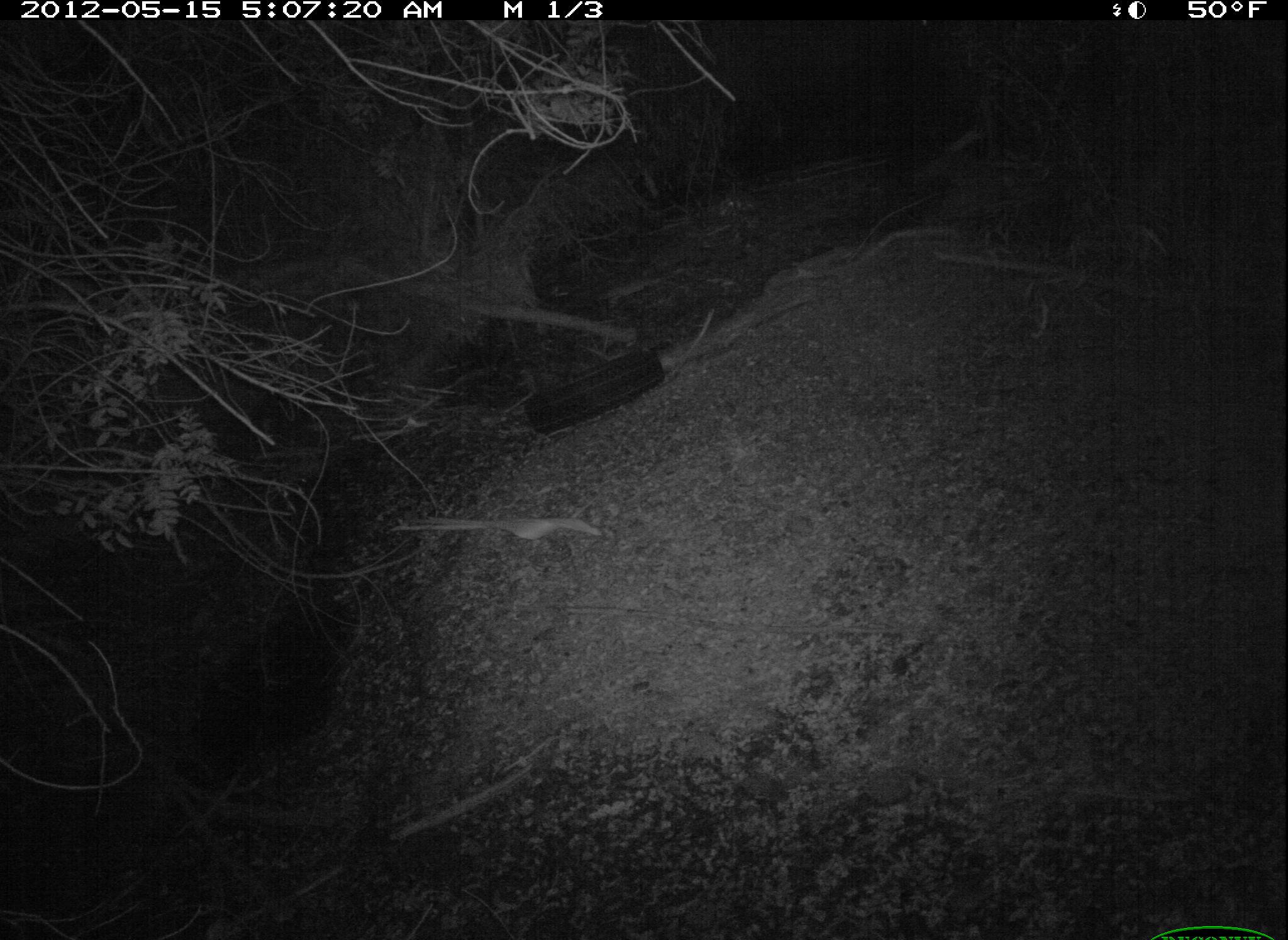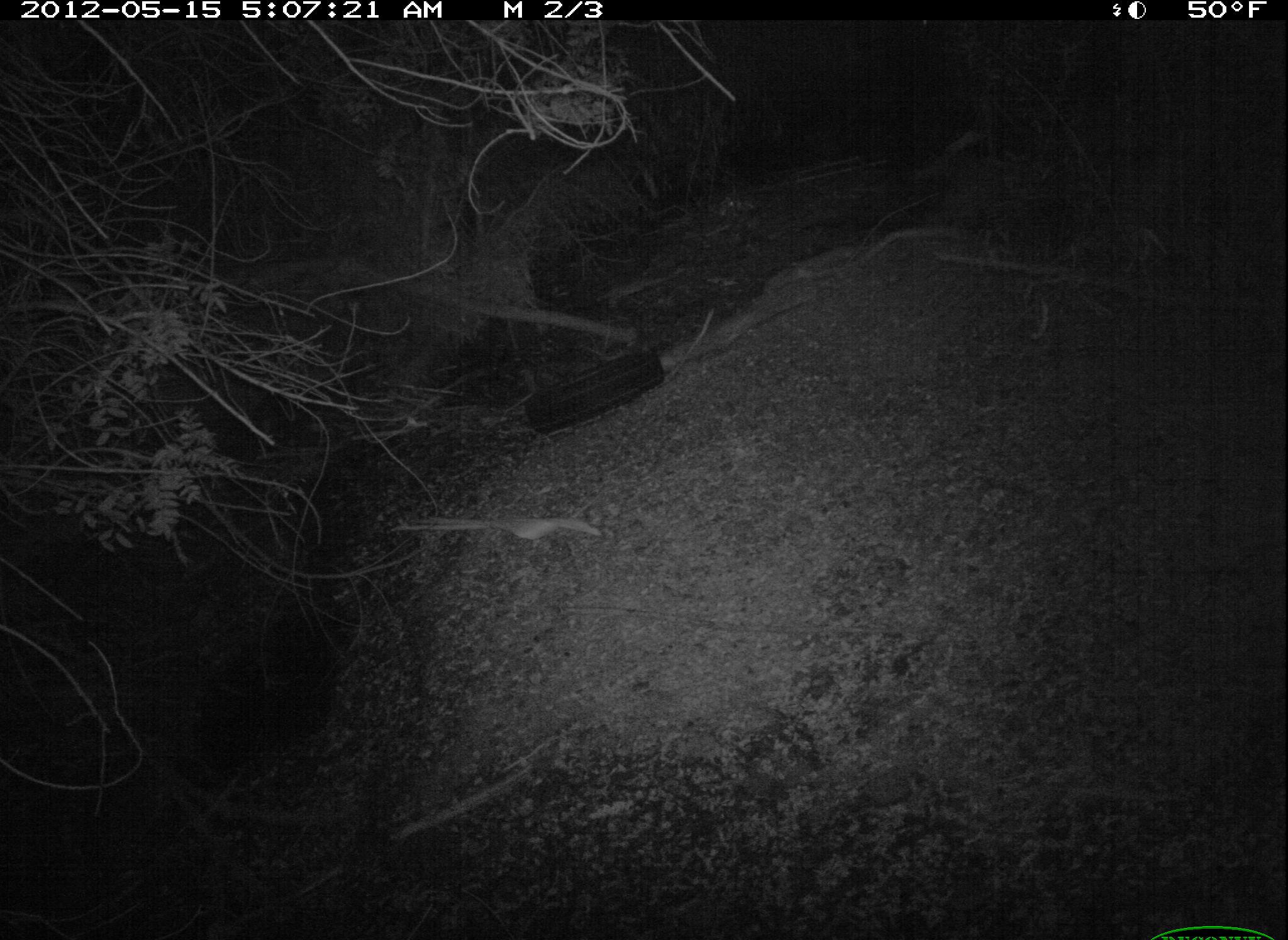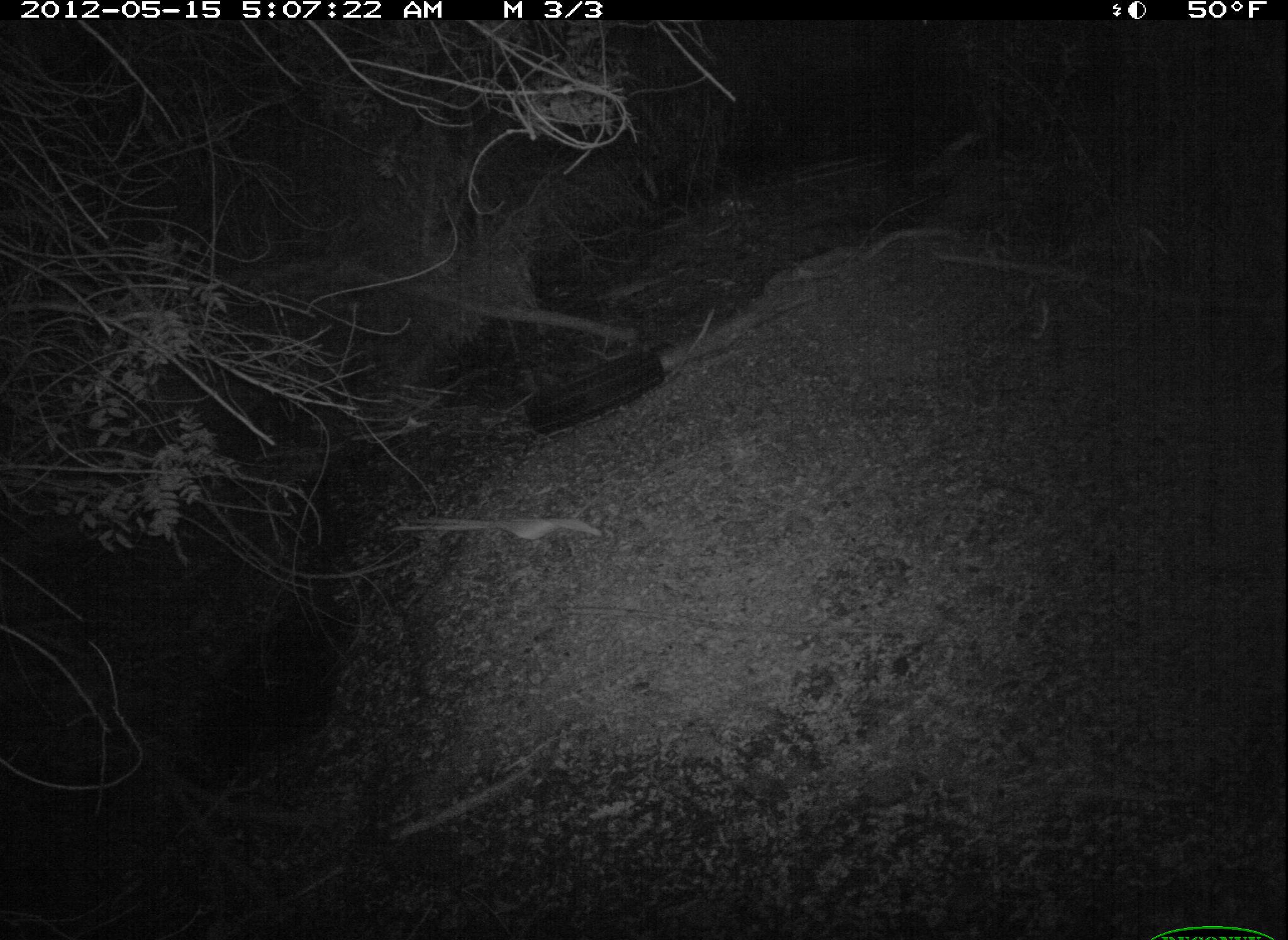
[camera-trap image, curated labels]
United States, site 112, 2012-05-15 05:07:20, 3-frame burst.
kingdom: Animalia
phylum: Chordata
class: Mammalia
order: Carnivora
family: Canidae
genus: Canis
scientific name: Canis latrans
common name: coyote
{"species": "coyote (Canis latrans)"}